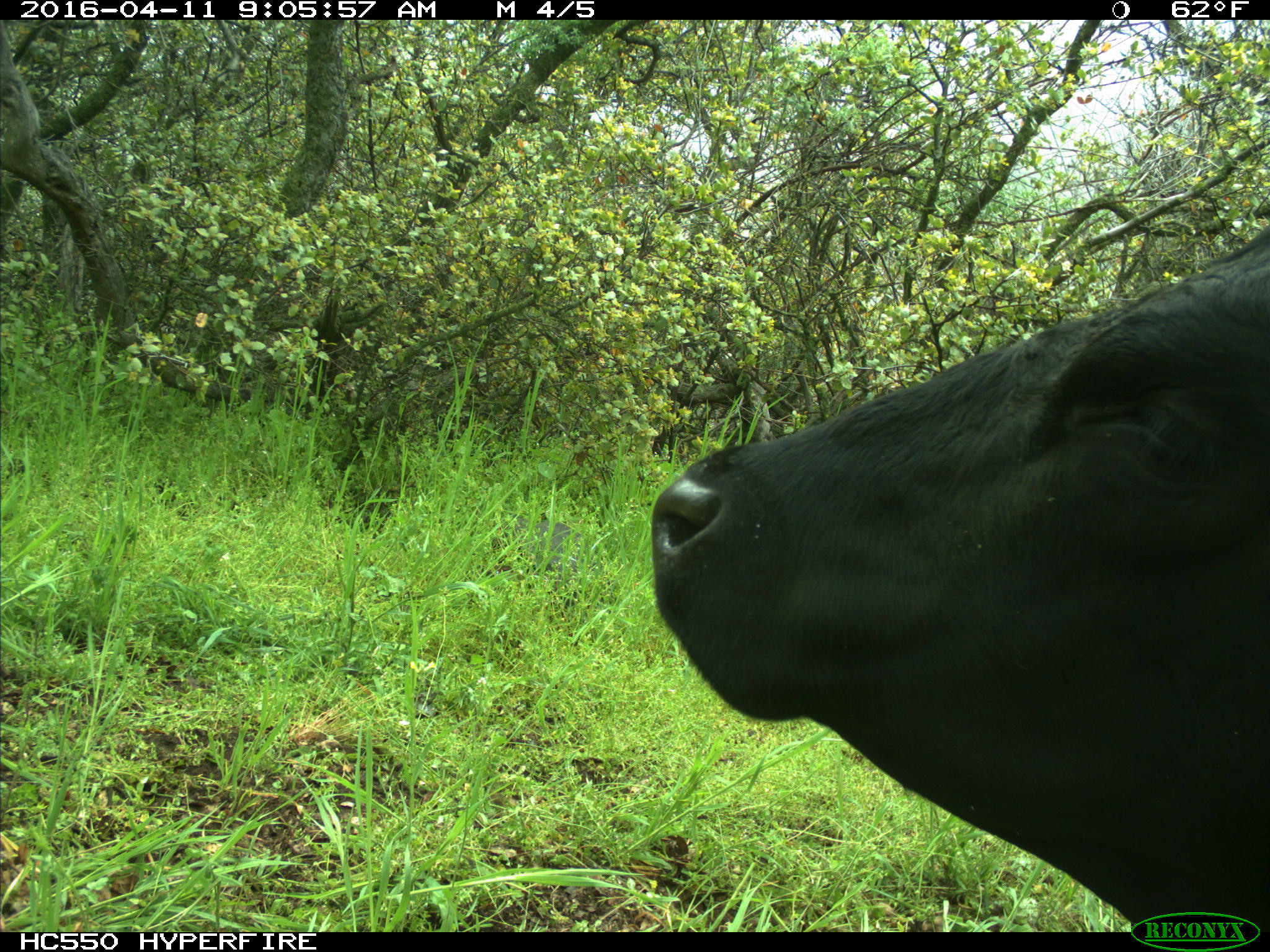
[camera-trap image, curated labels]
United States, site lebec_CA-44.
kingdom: Animalia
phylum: Chordata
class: Mammalia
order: Artiodactyla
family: Bovidae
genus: Bos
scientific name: Bos taurus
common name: domestic cow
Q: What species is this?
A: Bos taurus (domestic cow).